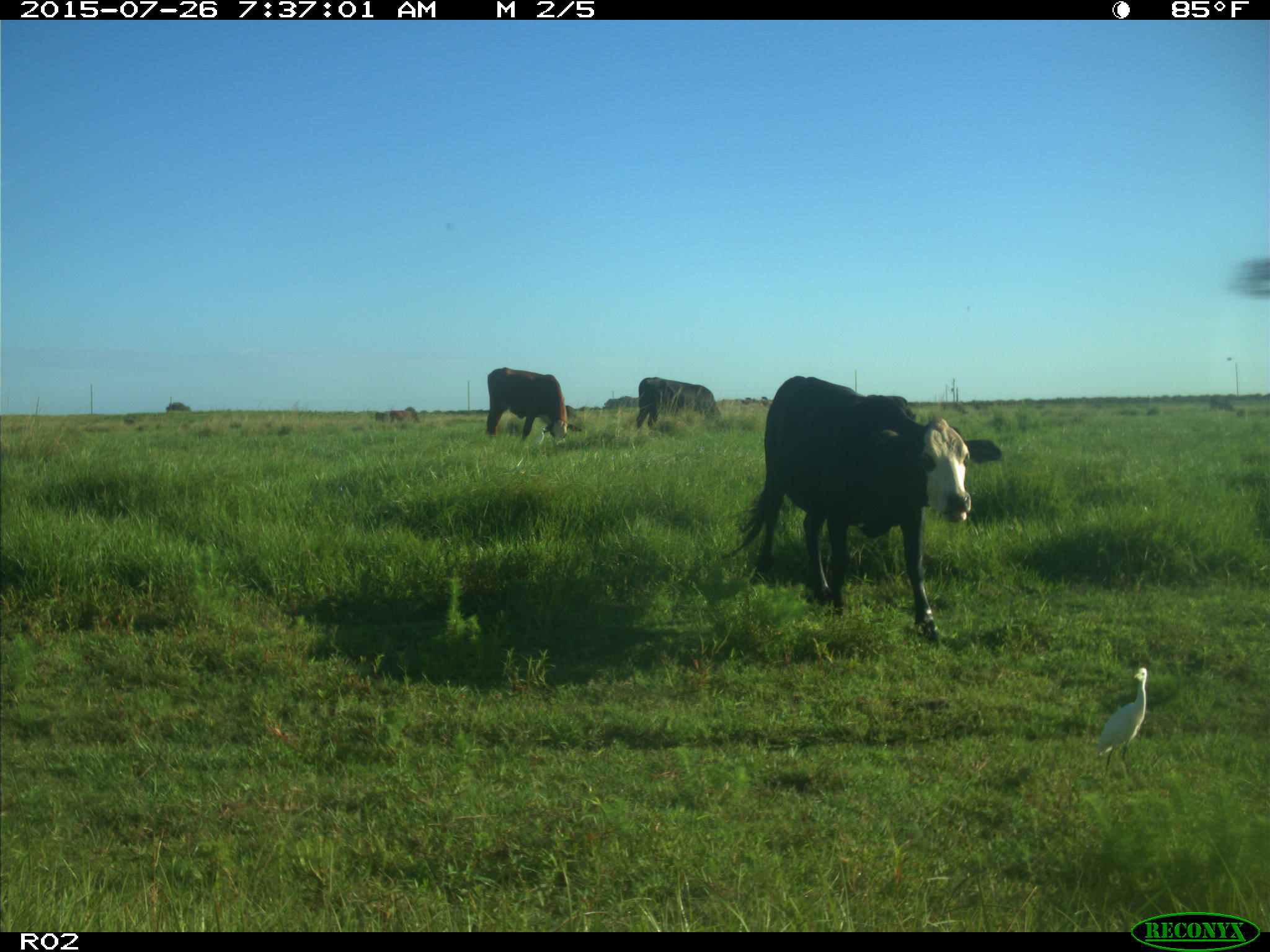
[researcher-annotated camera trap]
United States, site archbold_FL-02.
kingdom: Animalia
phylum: Chordata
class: Mammalia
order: Artiodactyla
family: Bovidae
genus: Bos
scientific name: Bos taurus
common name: domestic cow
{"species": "Bos taurus (domestic cow)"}